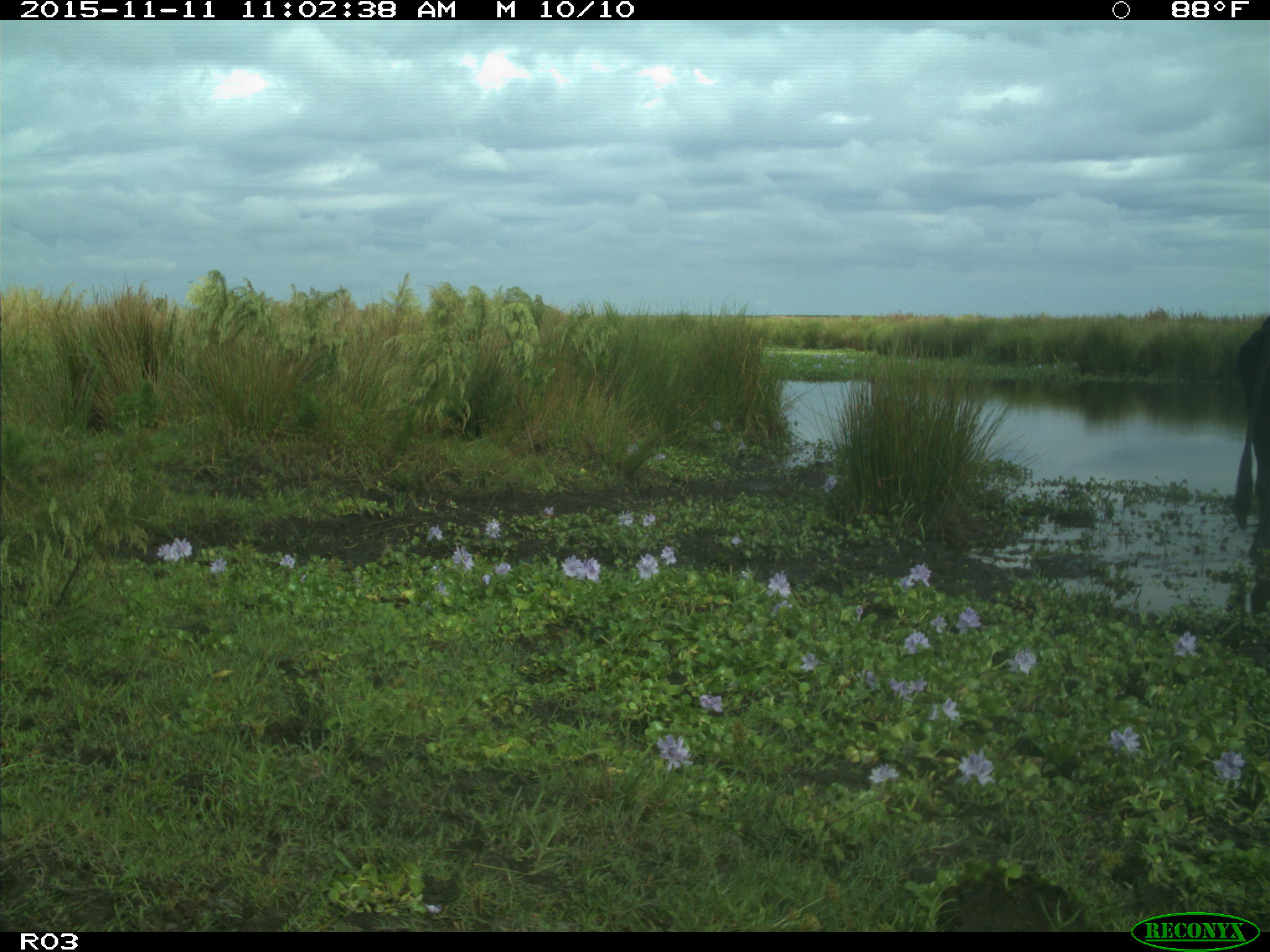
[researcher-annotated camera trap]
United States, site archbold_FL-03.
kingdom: Animalia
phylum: Chordata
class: Mammalia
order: Artiodactyla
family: Bovidae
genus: Bos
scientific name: Bos taurus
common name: domestic cow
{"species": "Bos taurus (domestic cow)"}